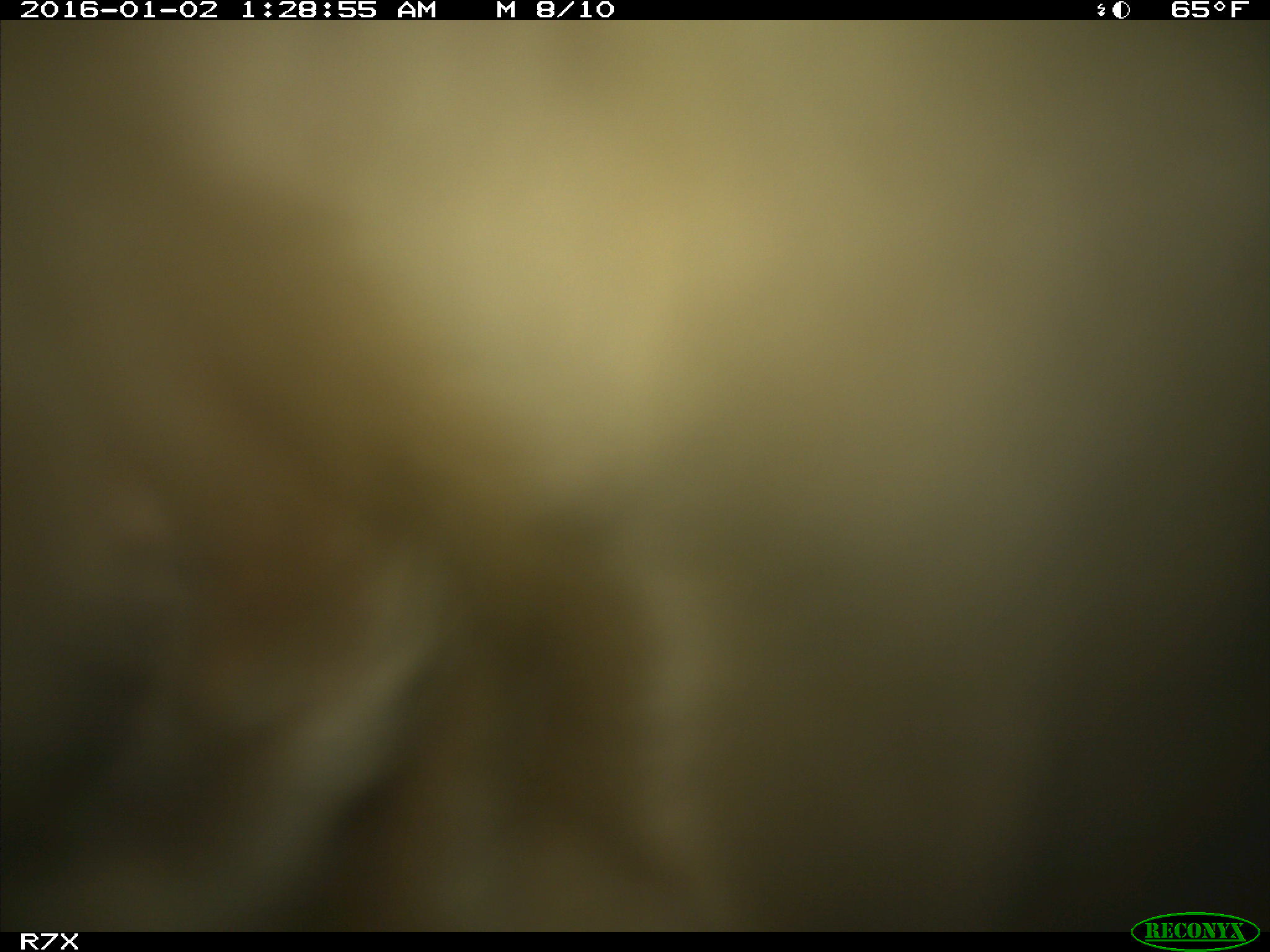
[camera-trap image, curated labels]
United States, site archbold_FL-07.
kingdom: Animalia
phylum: Chordata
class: Mammalia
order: Artiodactyla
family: Bovidae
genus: Bos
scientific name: Bos taurus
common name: domestic cow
Bos taurus (domestic cow).